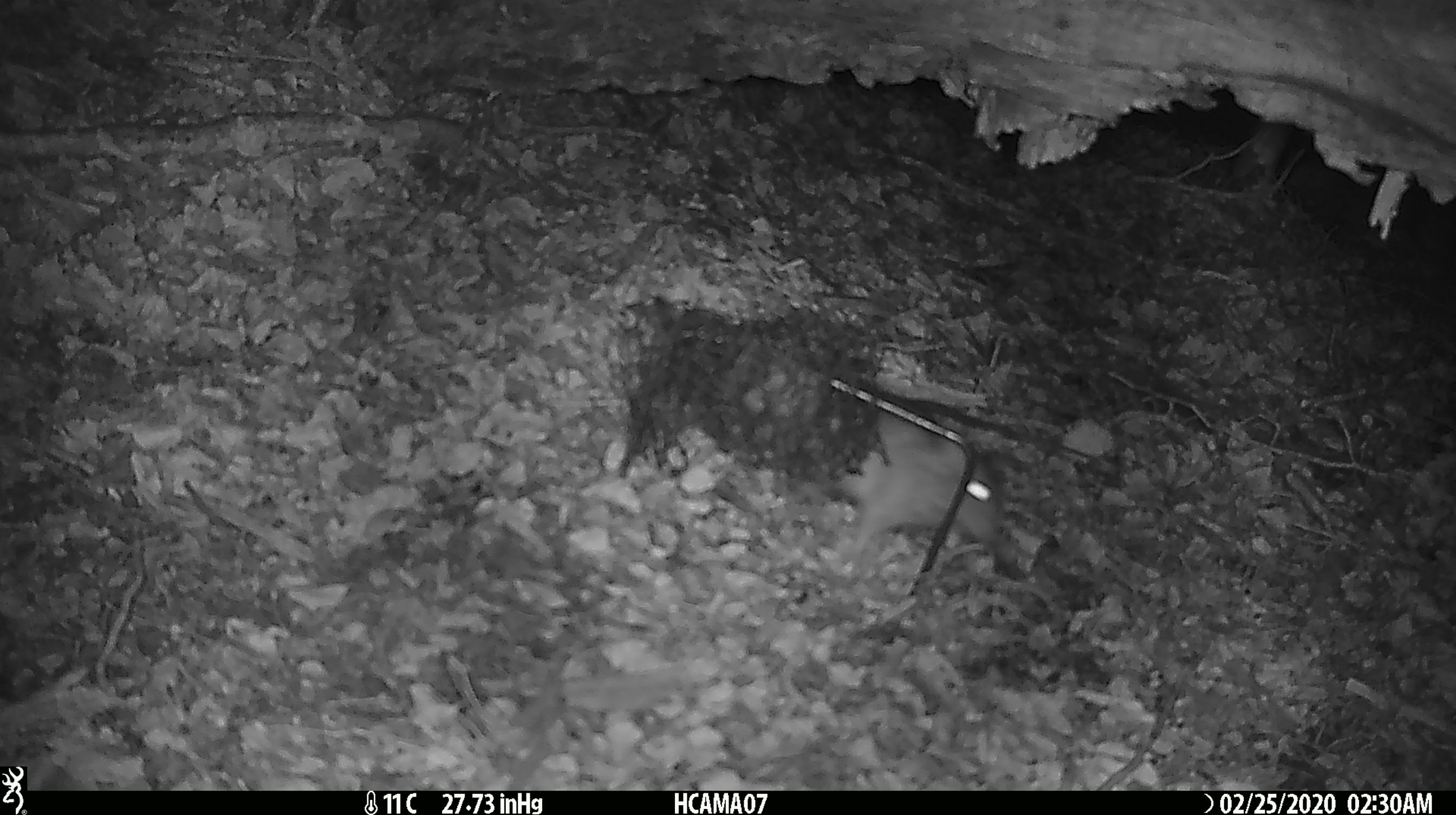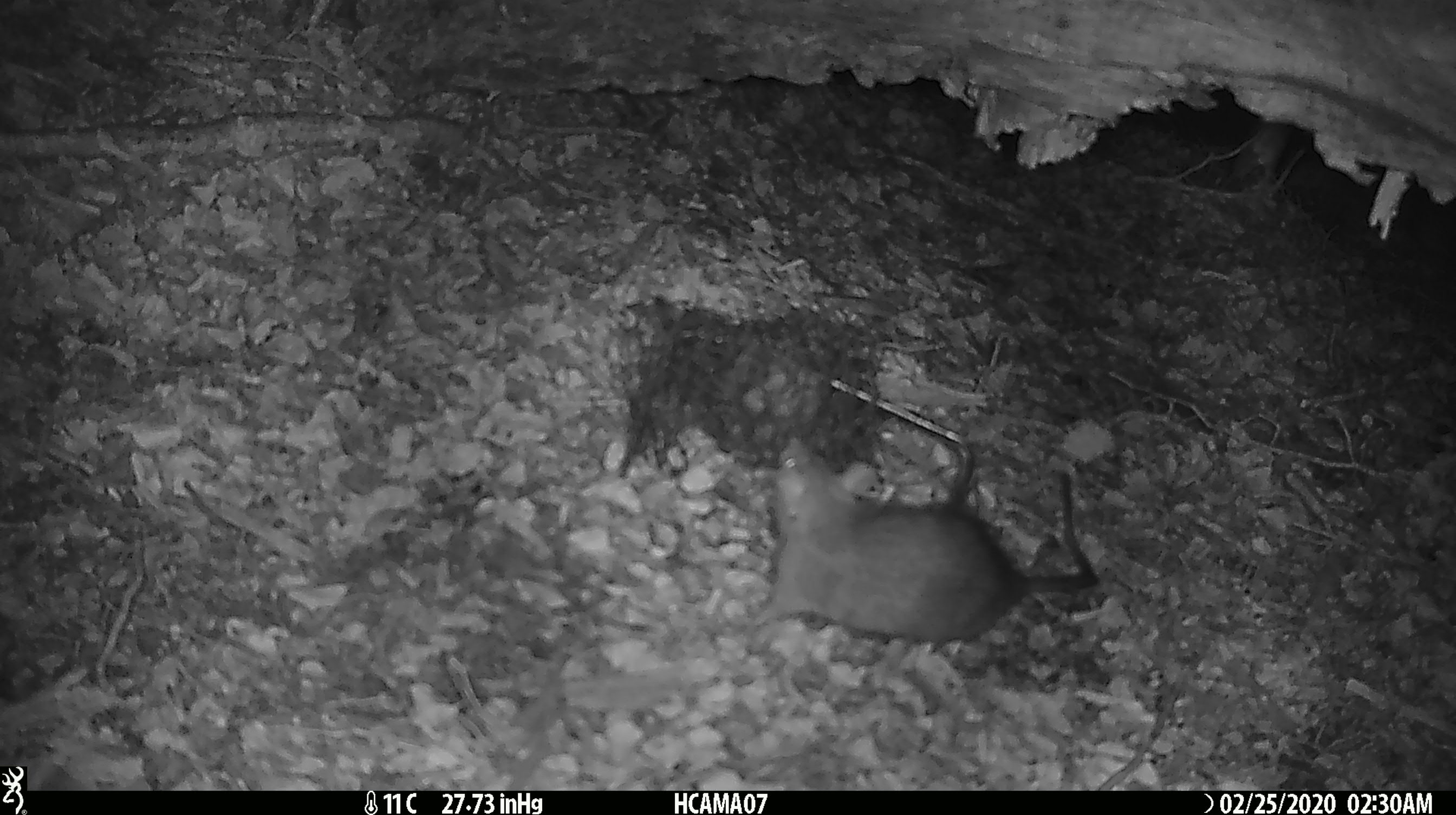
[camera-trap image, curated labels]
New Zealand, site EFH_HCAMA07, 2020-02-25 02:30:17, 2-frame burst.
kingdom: Animalia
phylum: Chordata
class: Mammalia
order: Rodentia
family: Muridae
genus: Rattus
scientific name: Rattus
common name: rat